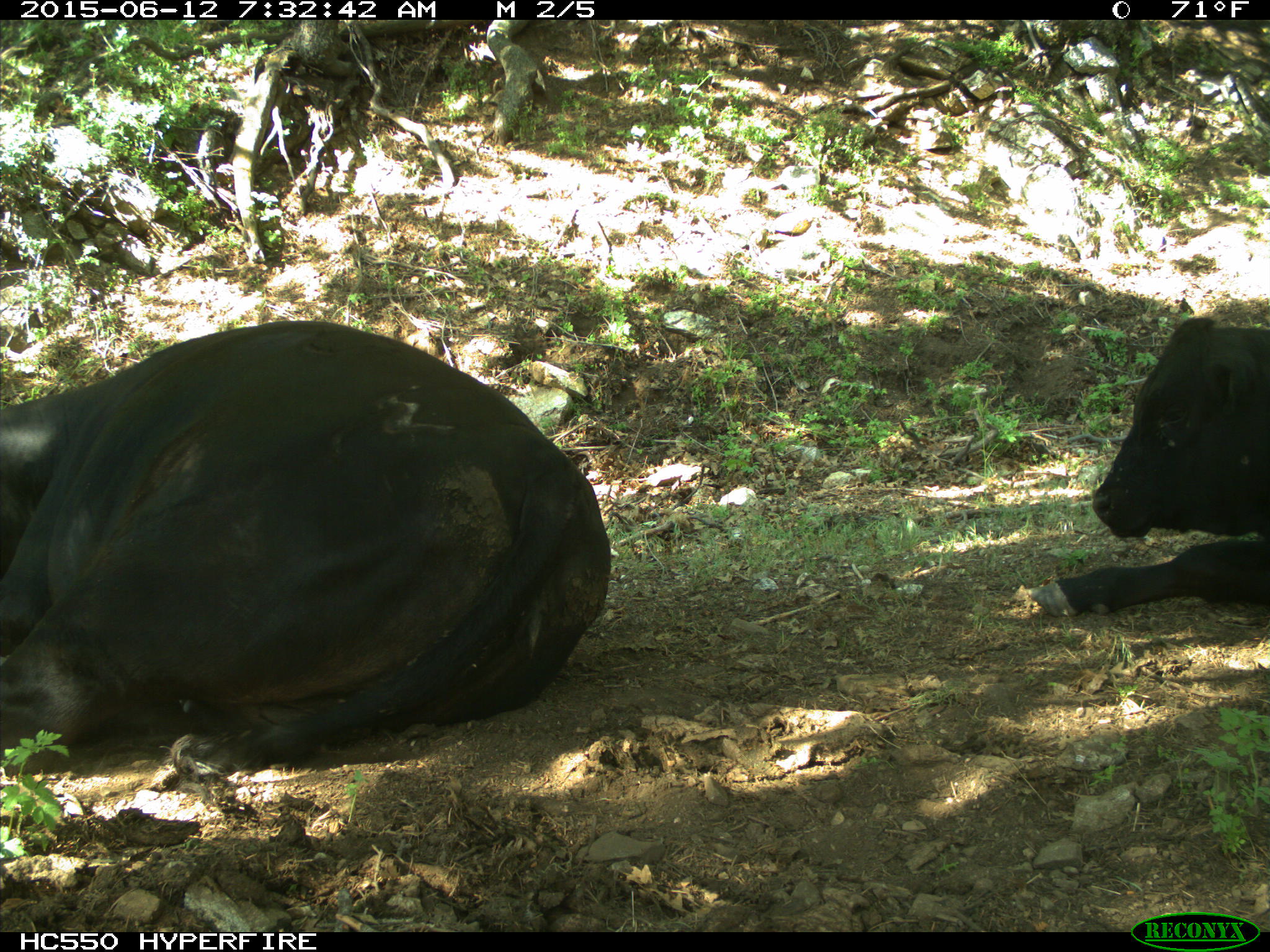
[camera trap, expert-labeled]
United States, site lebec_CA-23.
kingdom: Animalia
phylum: Chordata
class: Mammalia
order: Artiodactyla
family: Bovidae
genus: Bos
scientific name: Bos taurus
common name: domestic cow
Bos taurus (domestic cow).